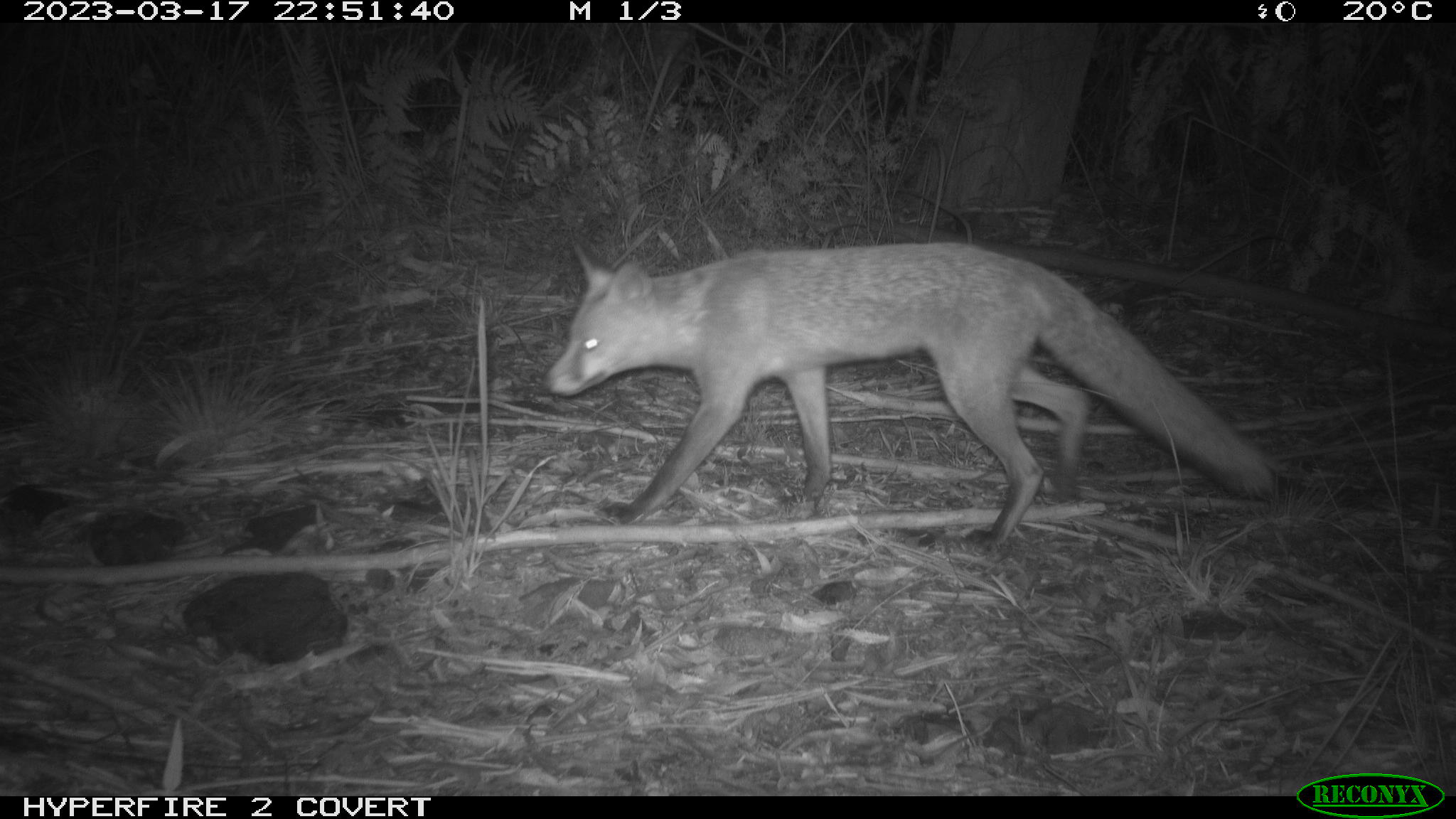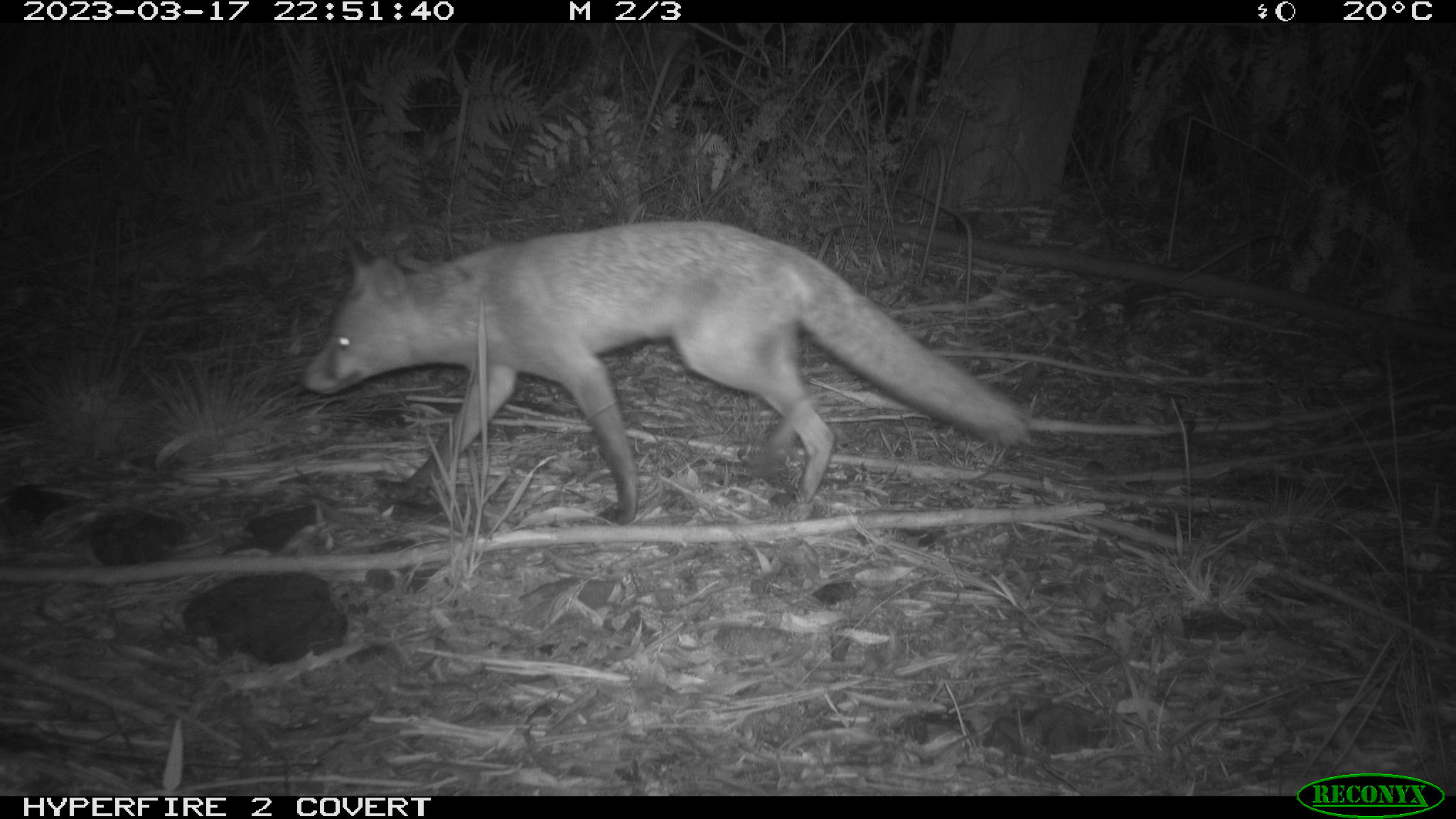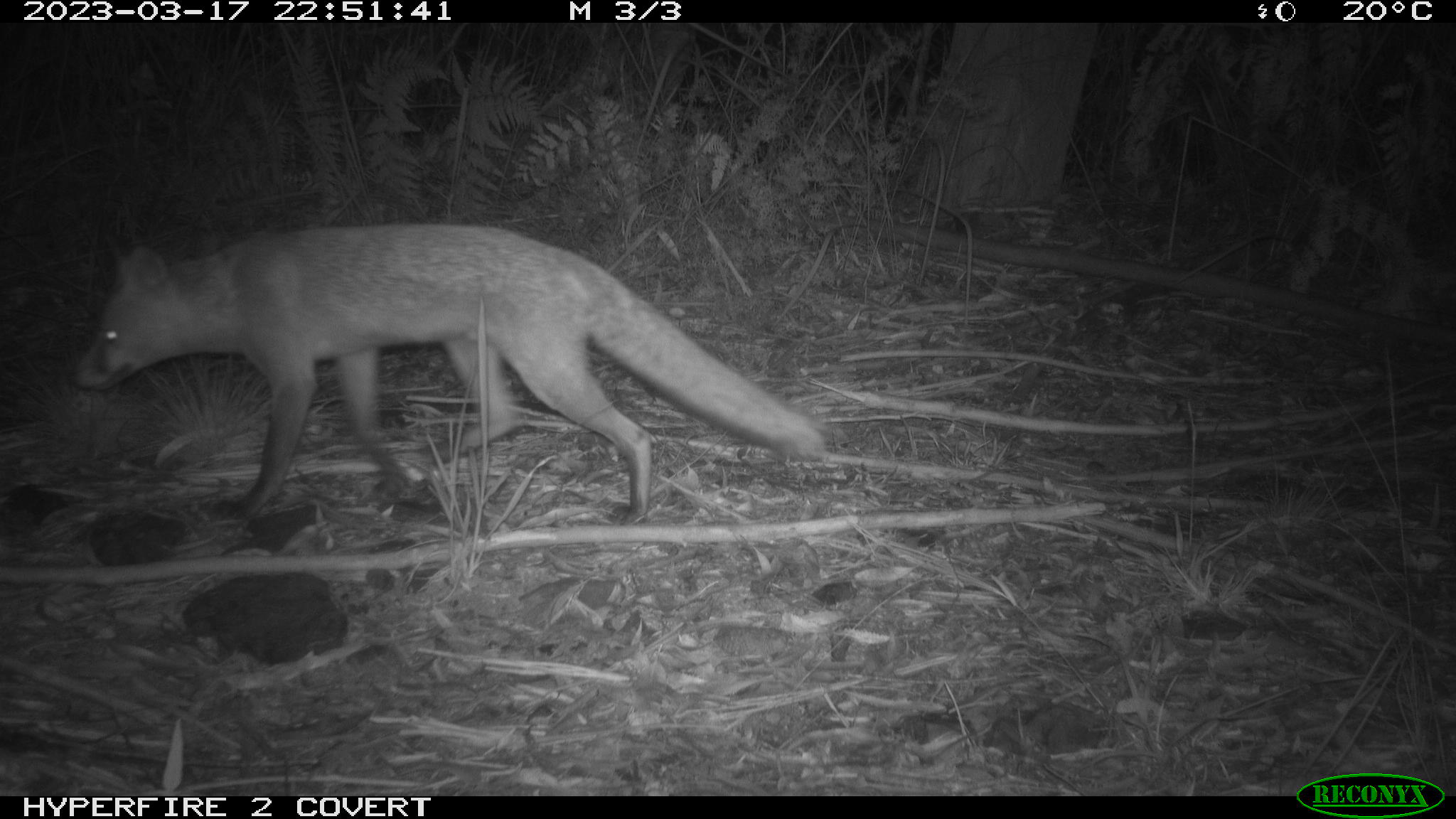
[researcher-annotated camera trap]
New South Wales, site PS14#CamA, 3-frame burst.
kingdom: Animalia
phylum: Chordata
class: Mammalia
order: Carnivora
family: Canidae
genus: Vulpes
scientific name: Vulpes vulpes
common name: red fox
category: fox